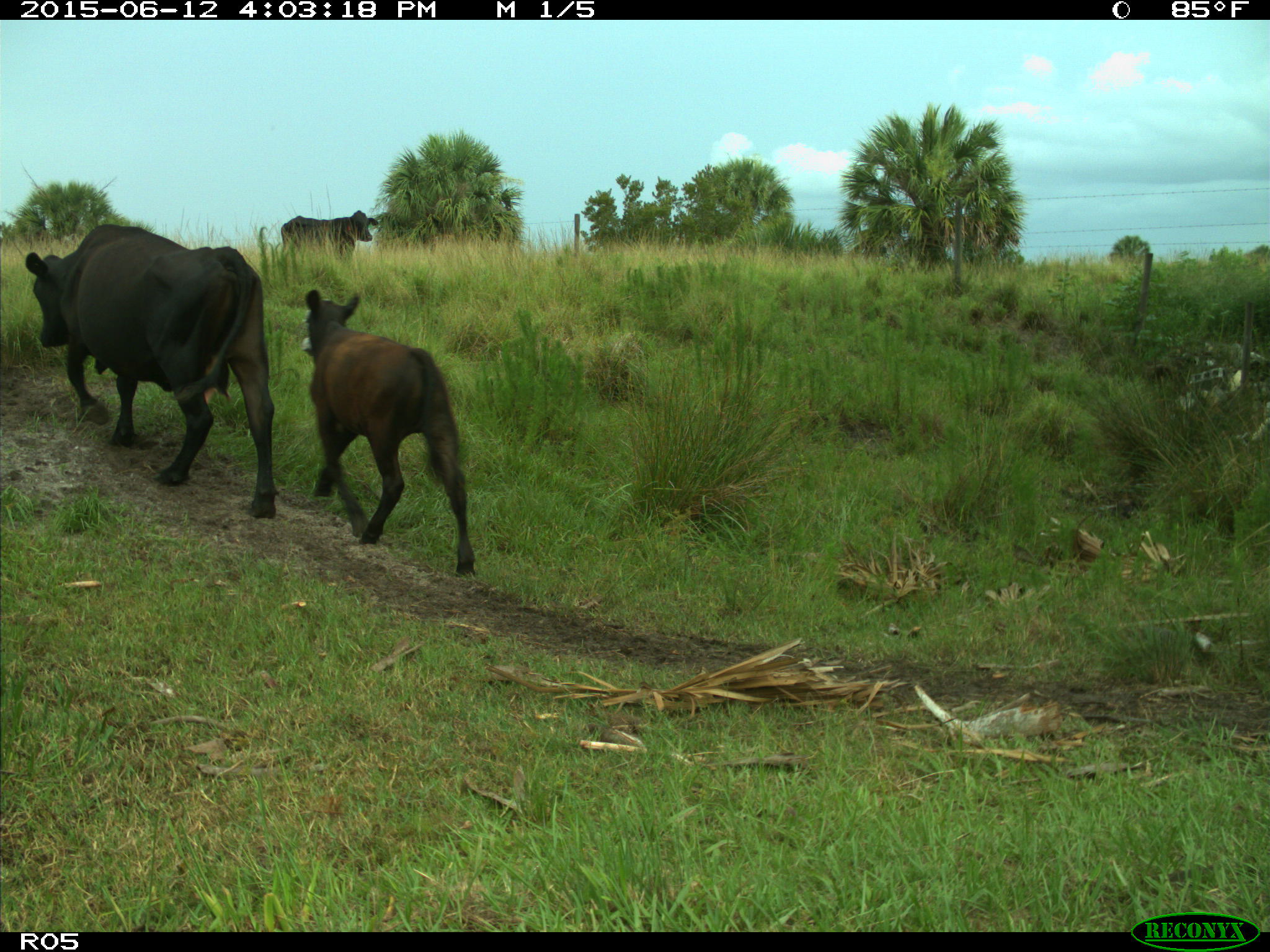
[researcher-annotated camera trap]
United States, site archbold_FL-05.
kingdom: Animalia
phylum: Chordata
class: Mammalia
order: Artiodactyla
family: Bovidae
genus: Bos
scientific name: Bos taurus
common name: domestic cow